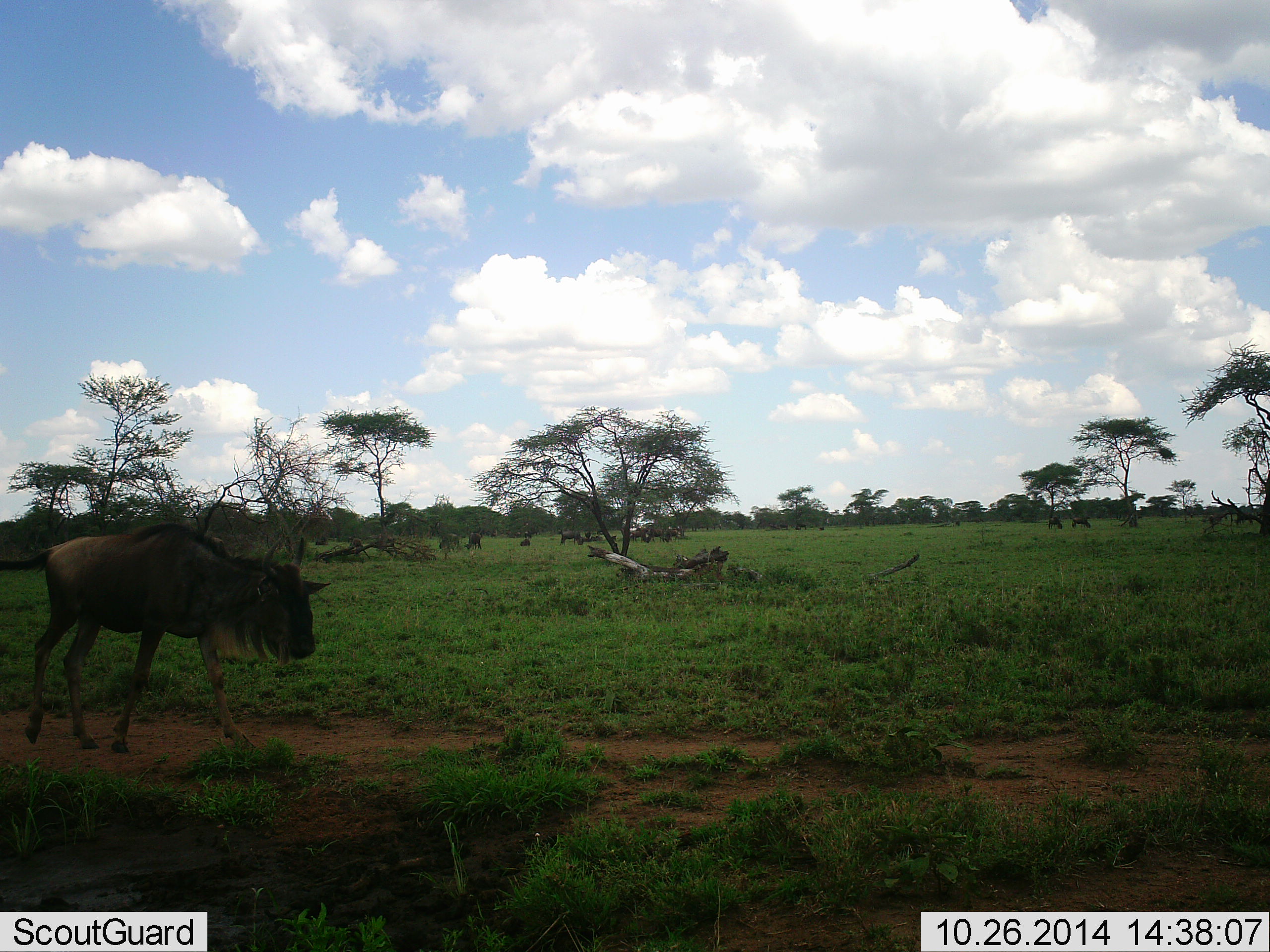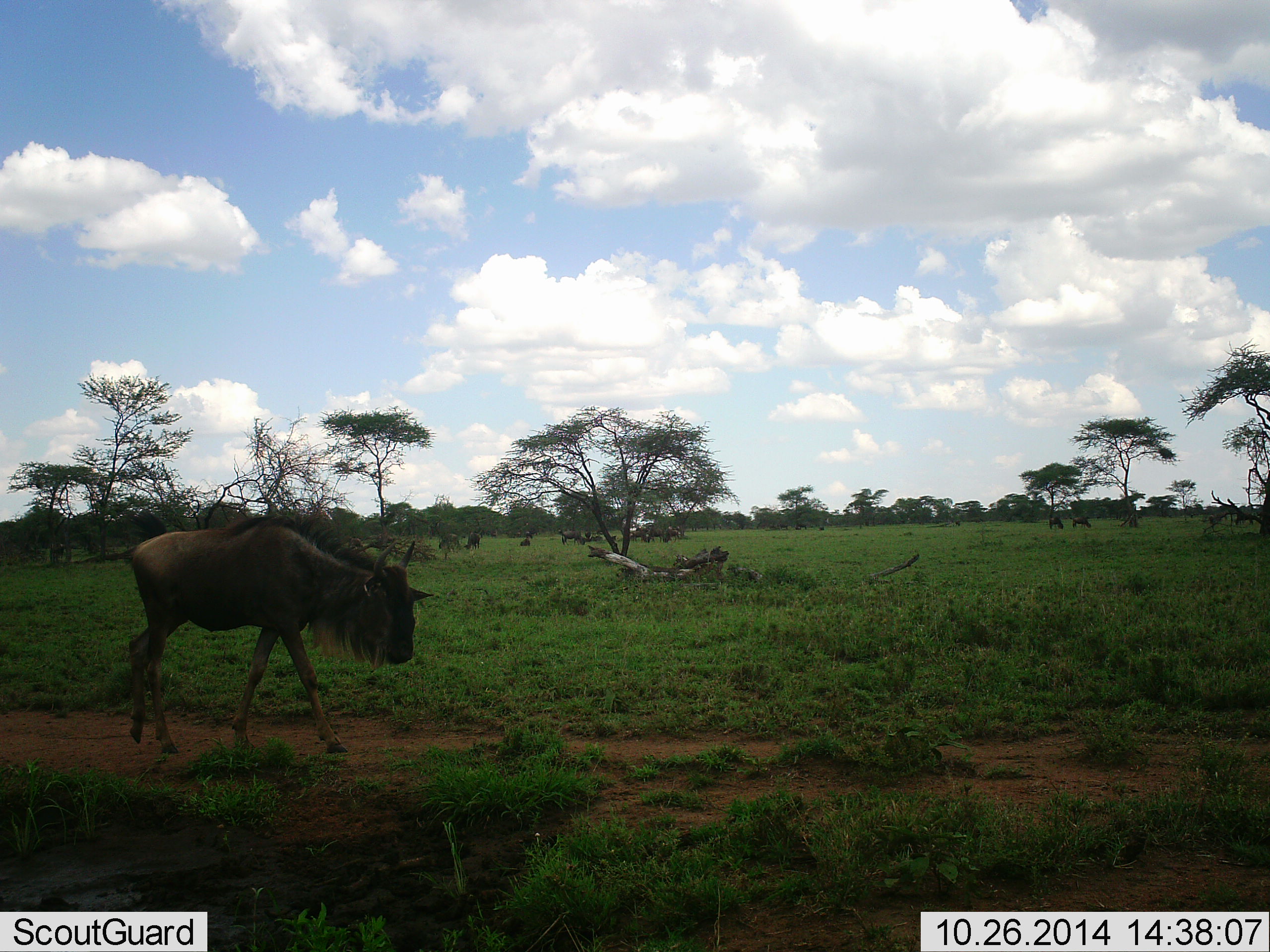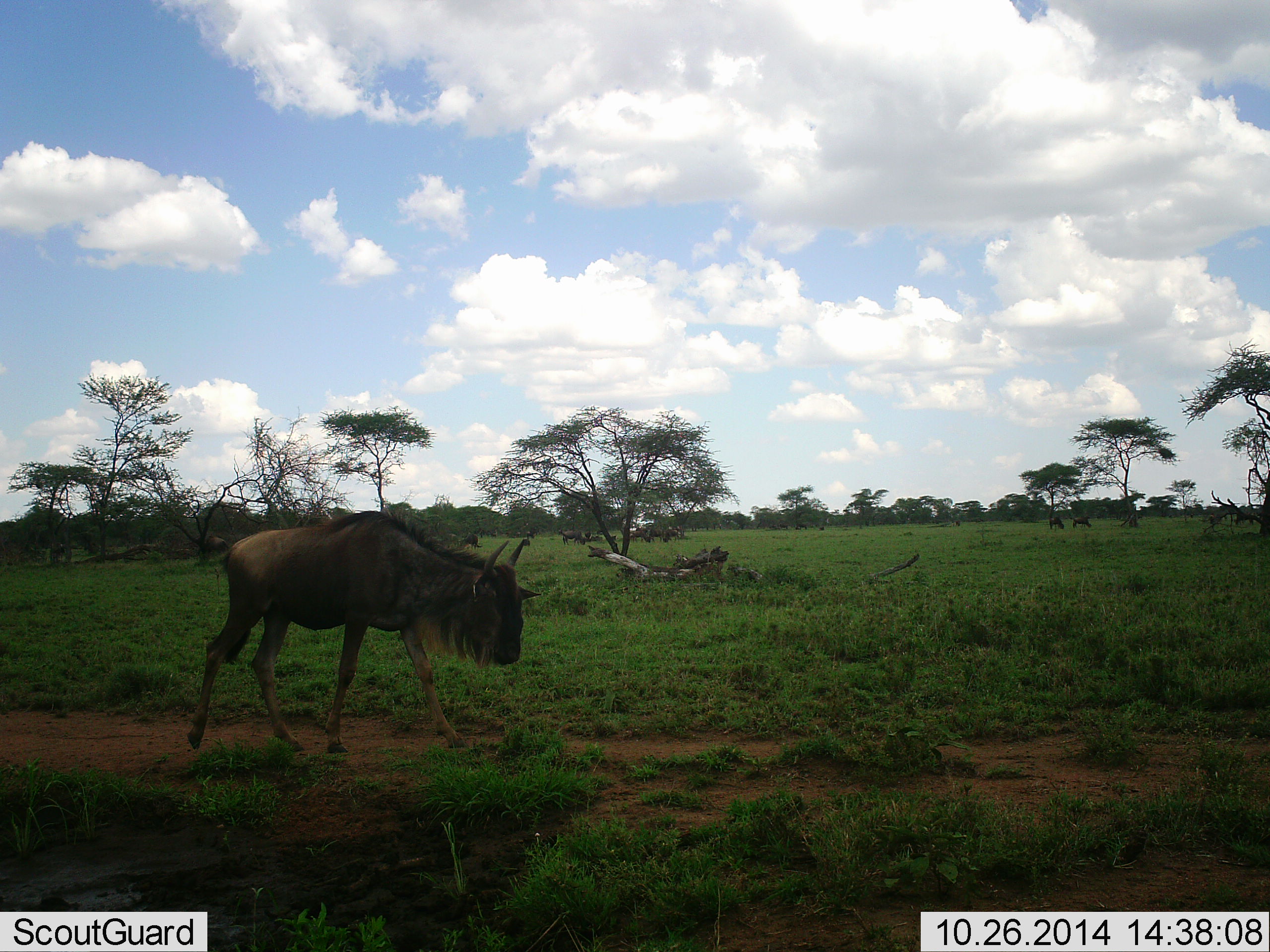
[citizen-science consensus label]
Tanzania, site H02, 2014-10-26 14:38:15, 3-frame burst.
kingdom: Animalia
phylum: Chordata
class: Mammalia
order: Artiodactyla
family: Bovidae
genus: Connochaetes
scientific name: Connochaetes taurinus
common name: blue wildebeest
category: wildebeest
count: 11-50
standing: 50%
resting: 8%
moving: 100%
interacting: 0%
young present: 0%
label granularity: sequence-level